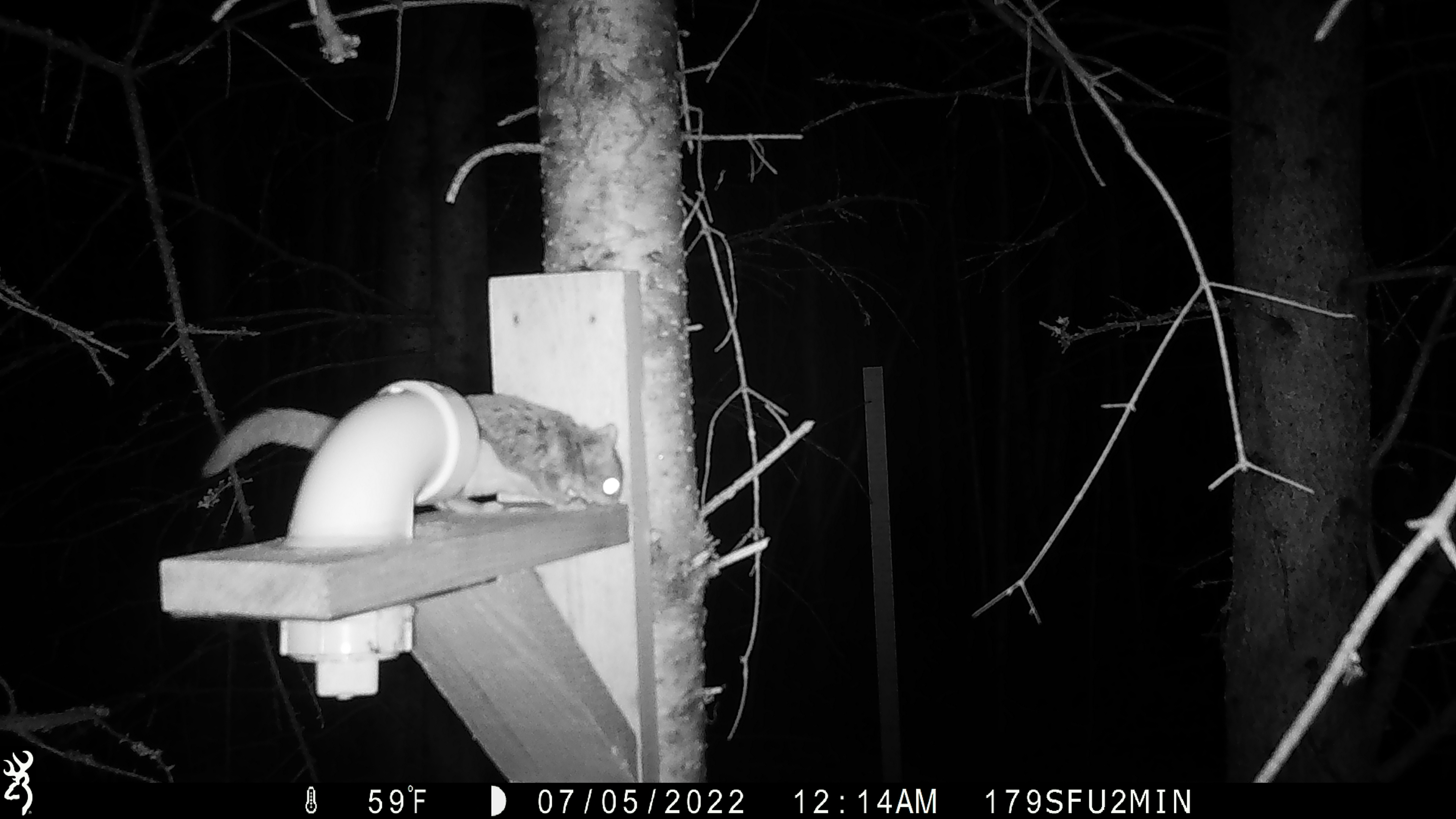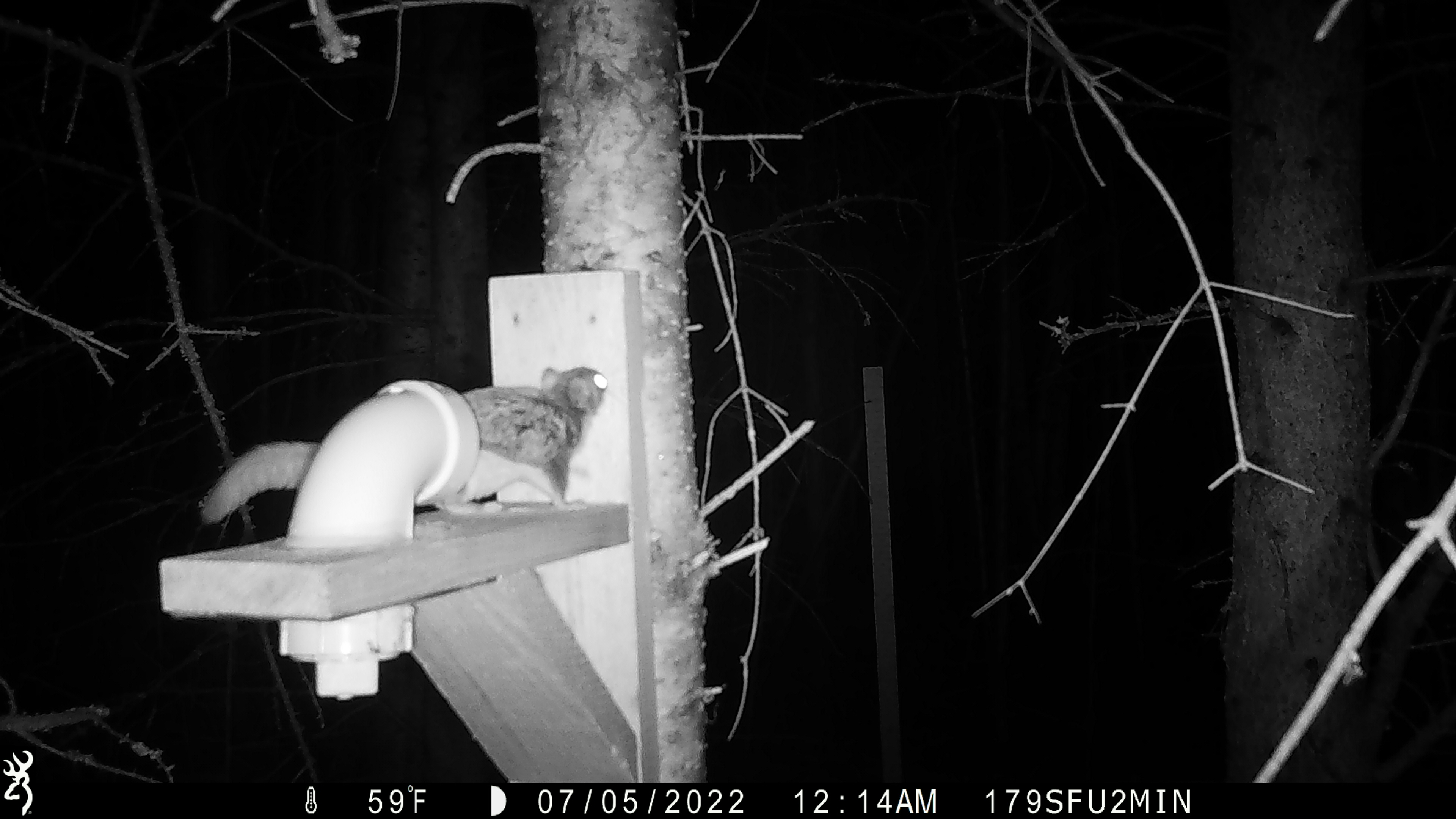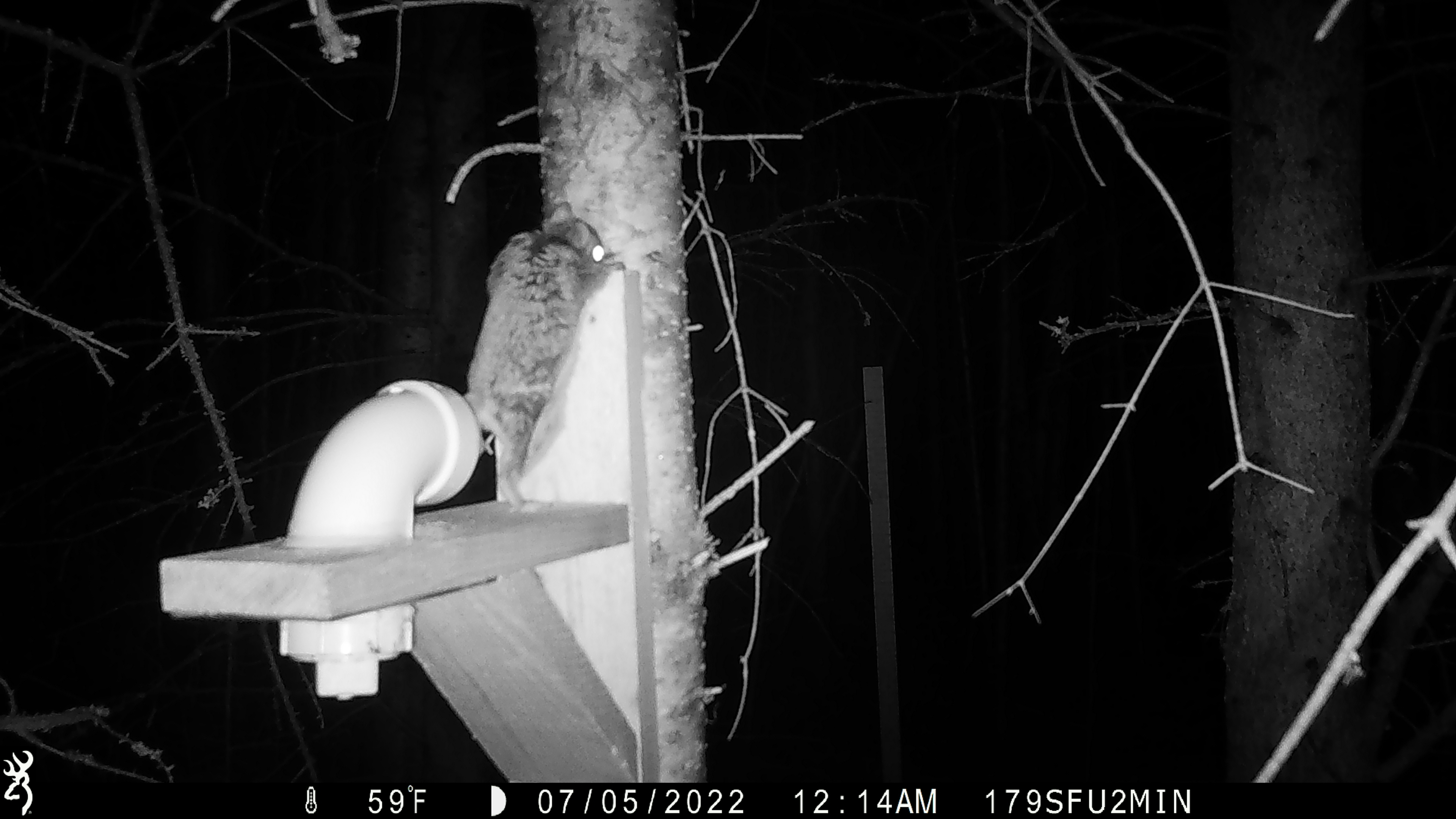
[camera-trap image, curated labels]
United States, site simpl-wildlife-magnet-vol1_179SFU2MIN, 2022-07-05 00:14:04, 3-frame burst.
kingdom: Animalia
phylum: Chordata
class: Mammalia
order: Rodentia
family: Sciuridae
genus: Glaucomys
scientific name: Glaucomys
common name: flying squirrel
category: flying squirrel sp.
Flying squirrel sp. (flying squirrel) (Glaucomys).